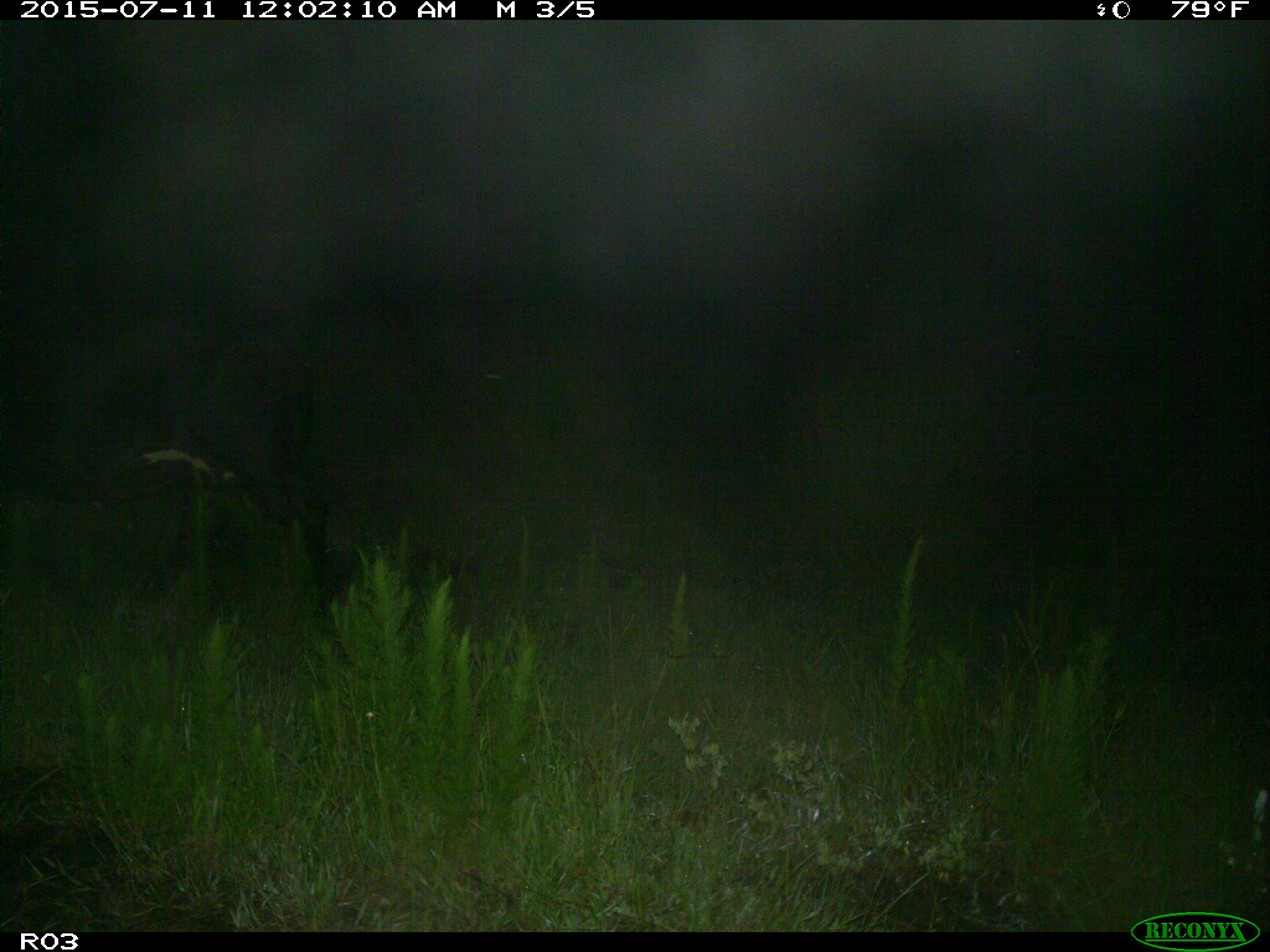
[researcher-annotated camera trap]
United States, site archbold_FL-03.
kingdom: Animalia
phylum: Chordata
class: Mammalia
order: Artiodactyla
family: Bovidae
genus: Bos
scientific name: Bos taurus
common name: domestic cow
Bos taurus (domestic cow).